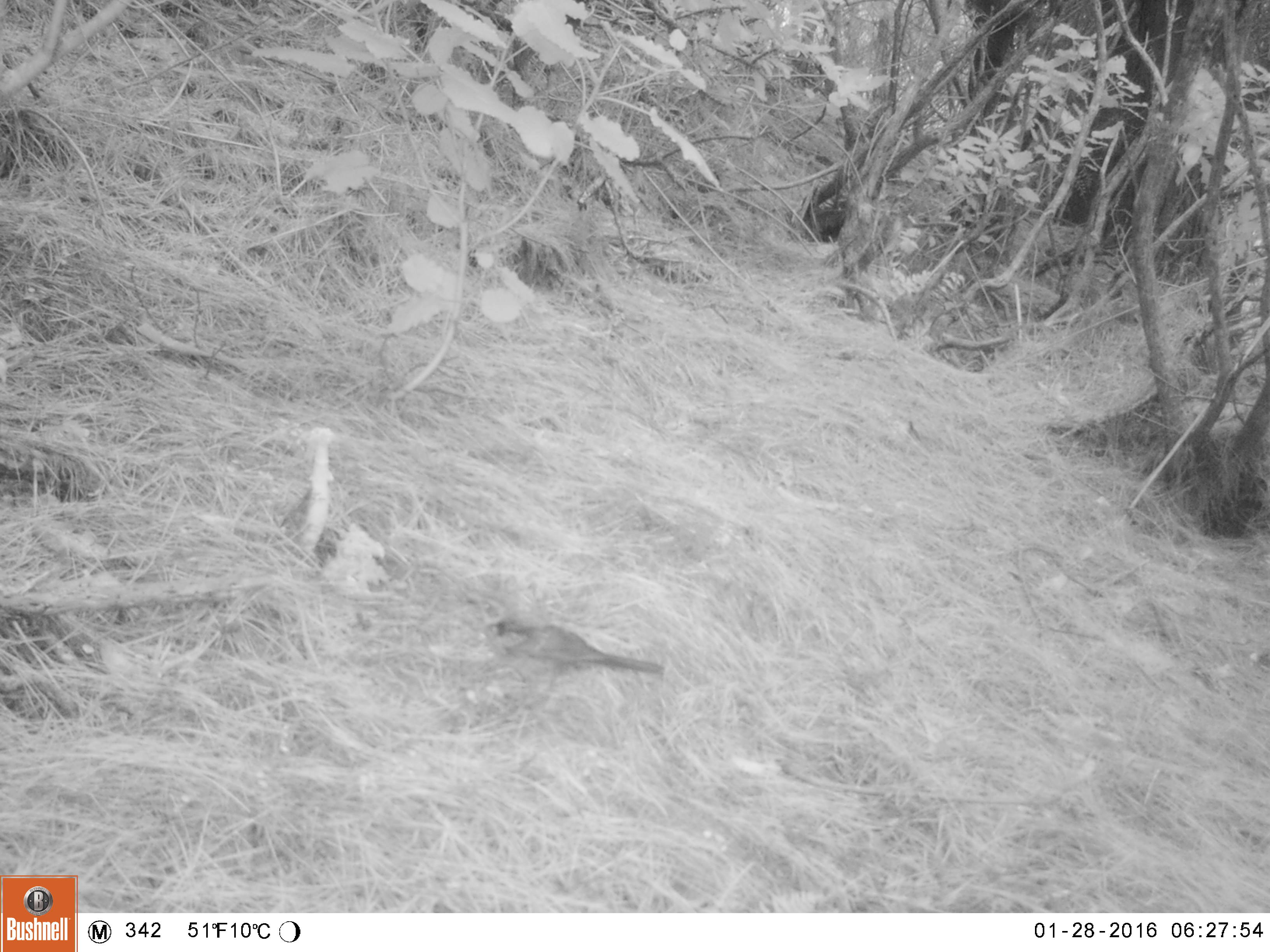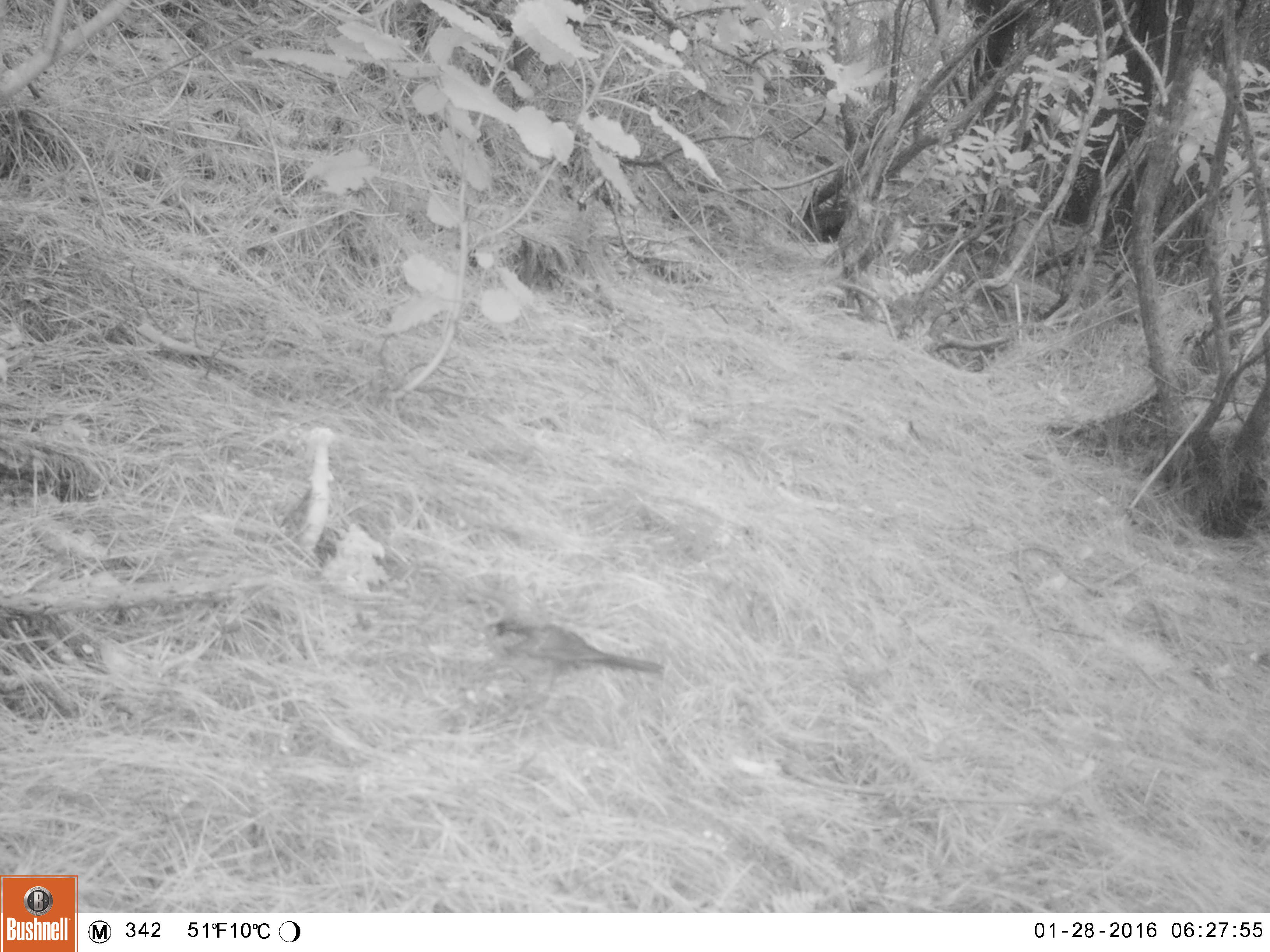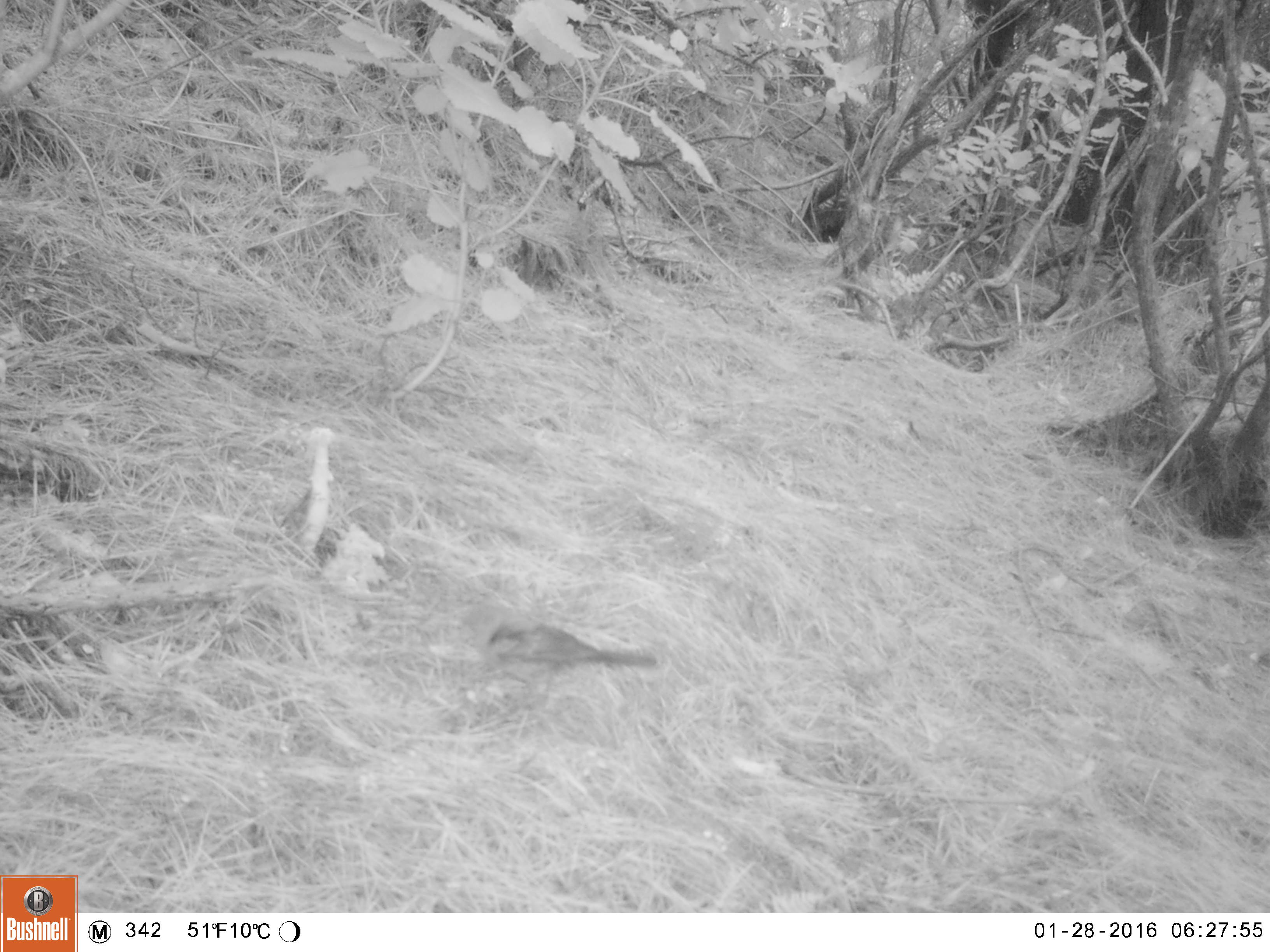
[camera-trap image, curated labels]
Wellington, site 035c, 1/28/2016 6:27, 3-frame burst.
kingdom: Animalia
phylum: Chordata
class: Aves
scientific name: Aves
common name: bird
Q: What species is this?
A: Bird (Aves).